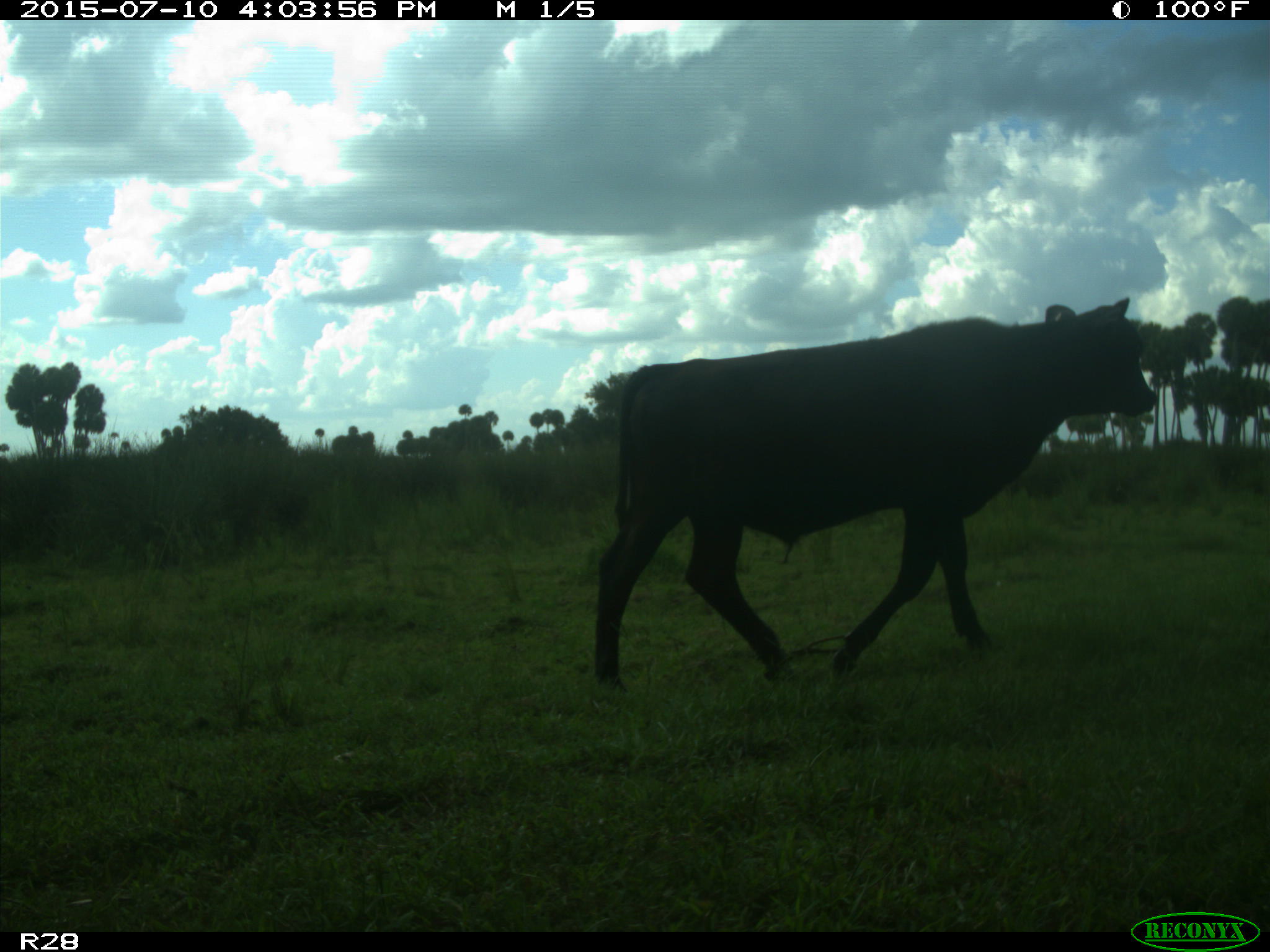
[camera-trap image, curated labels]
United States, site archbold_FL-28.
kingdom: Animalia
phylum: Chordata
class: Mammalia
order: Artiodactyla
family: Bovidae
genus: Bos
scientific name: Bos taurus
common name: domestic cow